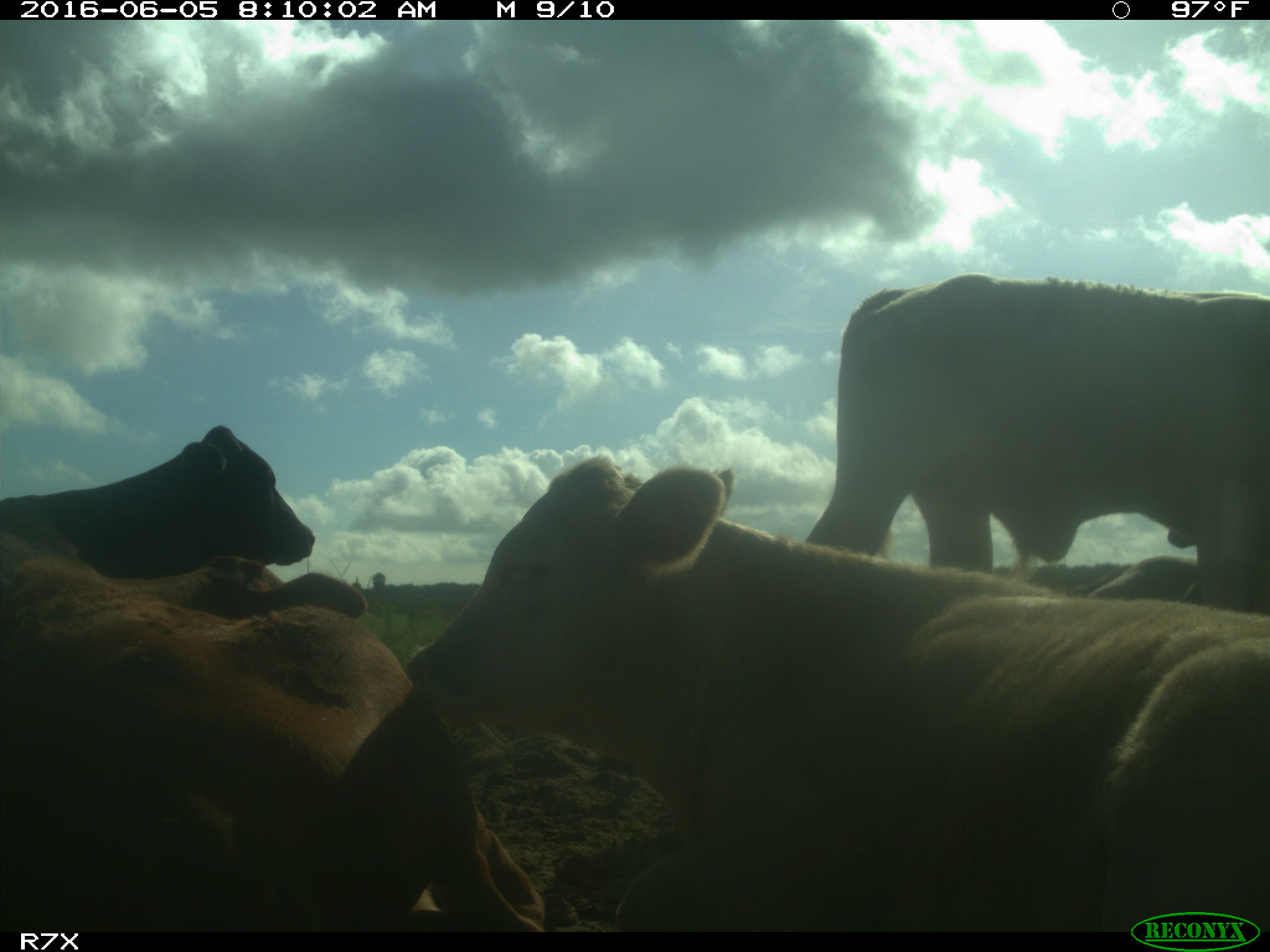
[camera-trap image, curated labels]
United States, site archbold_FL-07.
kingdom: Animalia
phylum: Chordata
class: Mammalia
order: Artiodactyla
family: Bovidae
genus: Bos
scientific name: Bos taurus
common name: domestic cow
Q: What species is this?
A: Bos taurus (domestic cow).